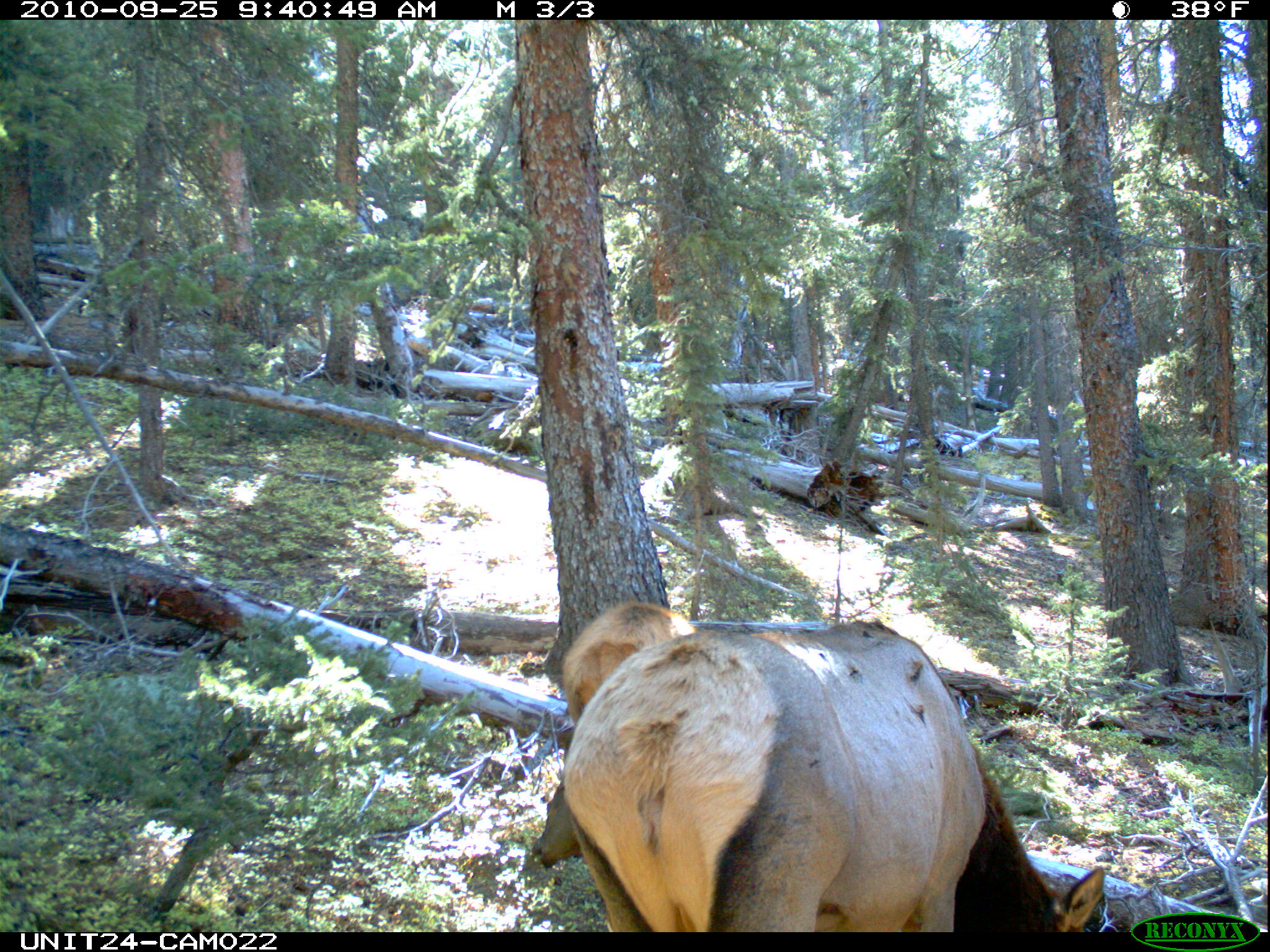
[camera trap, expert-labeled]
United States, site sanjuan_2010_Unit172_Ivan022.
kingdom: Animalia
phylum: Chordata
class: Mammalia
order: Artiodactyla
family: Cervidae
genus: Cervus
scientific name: Cervus elaphus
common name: red deer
Cervus elaphus (red deer).